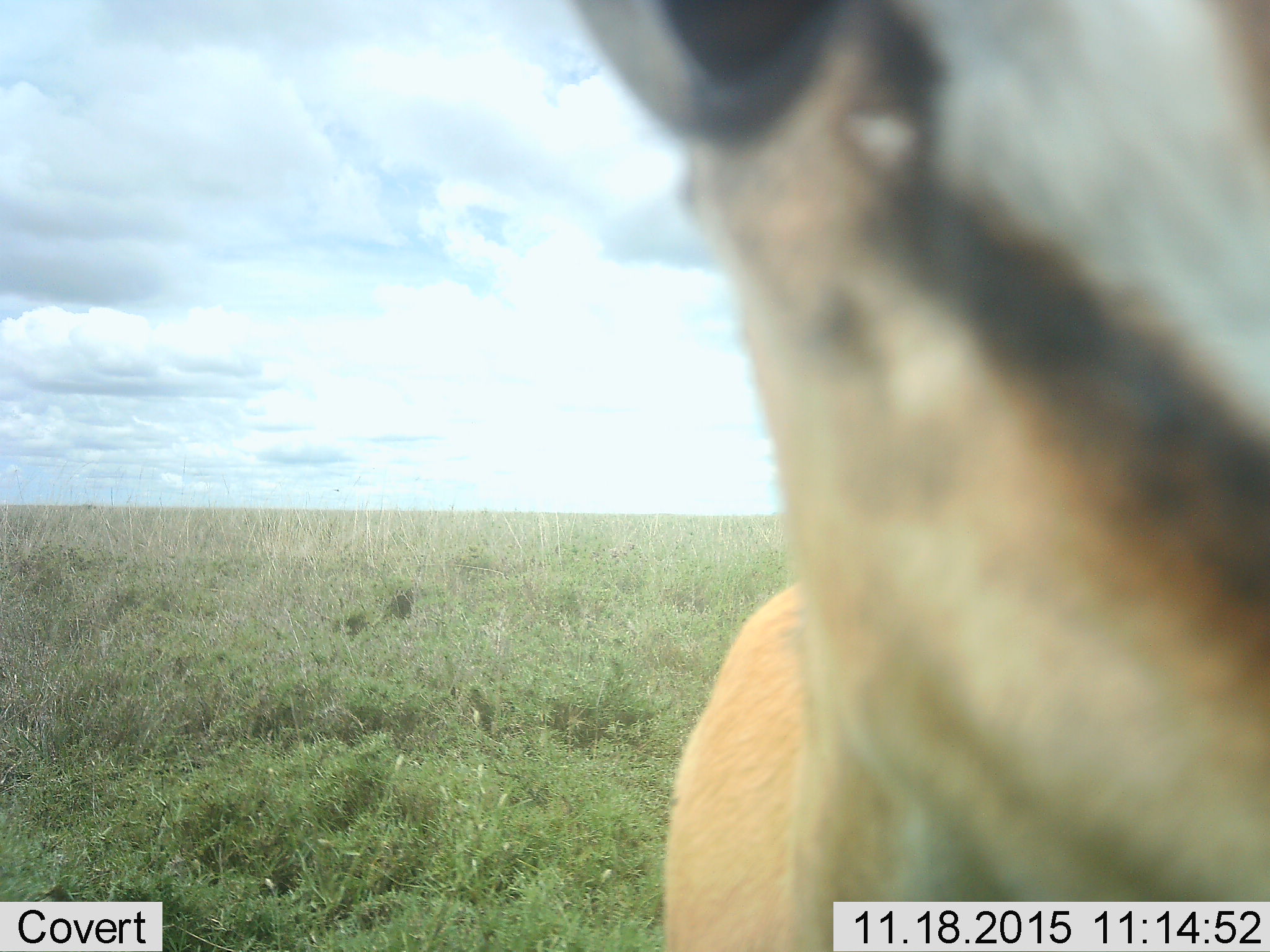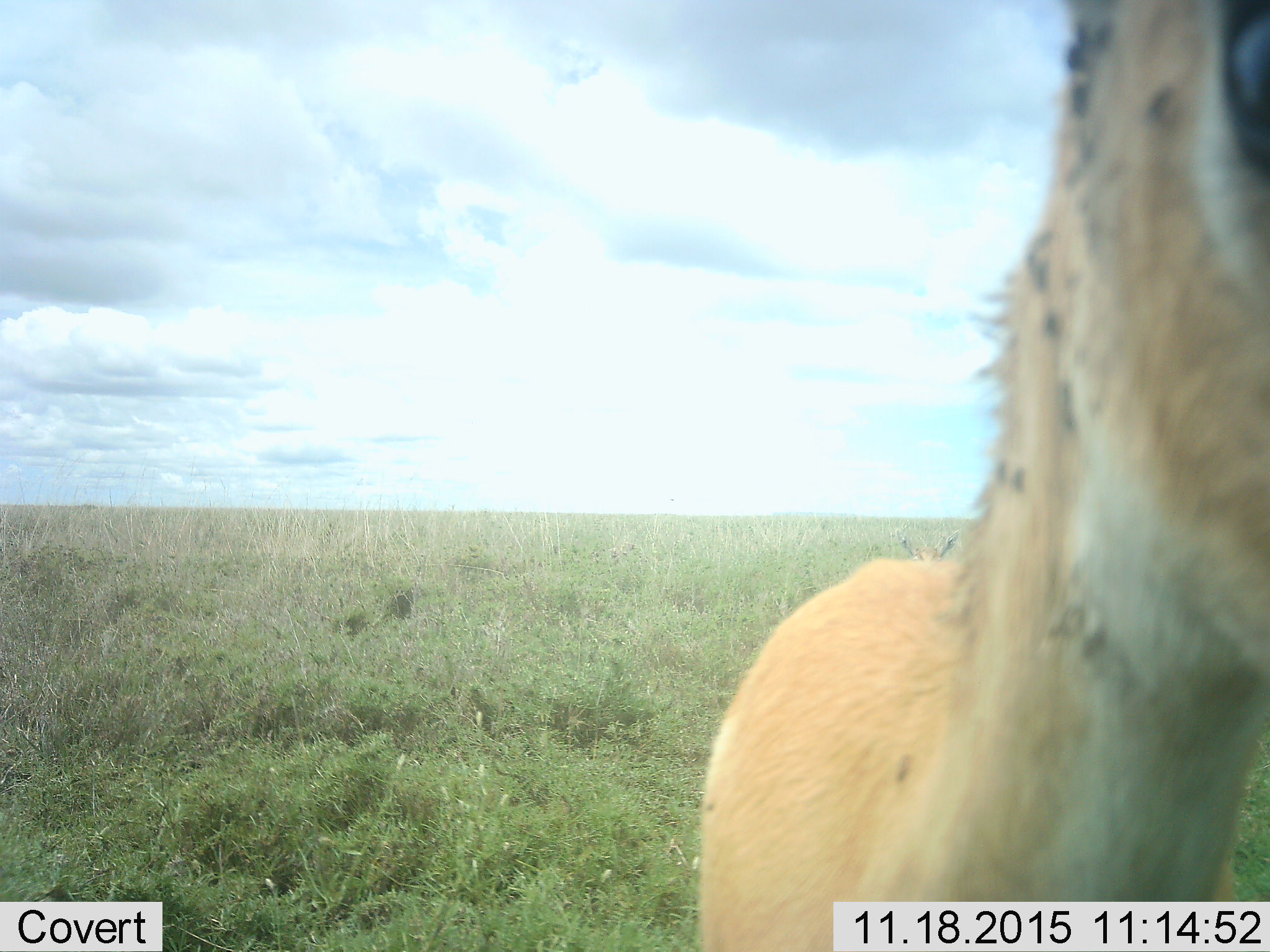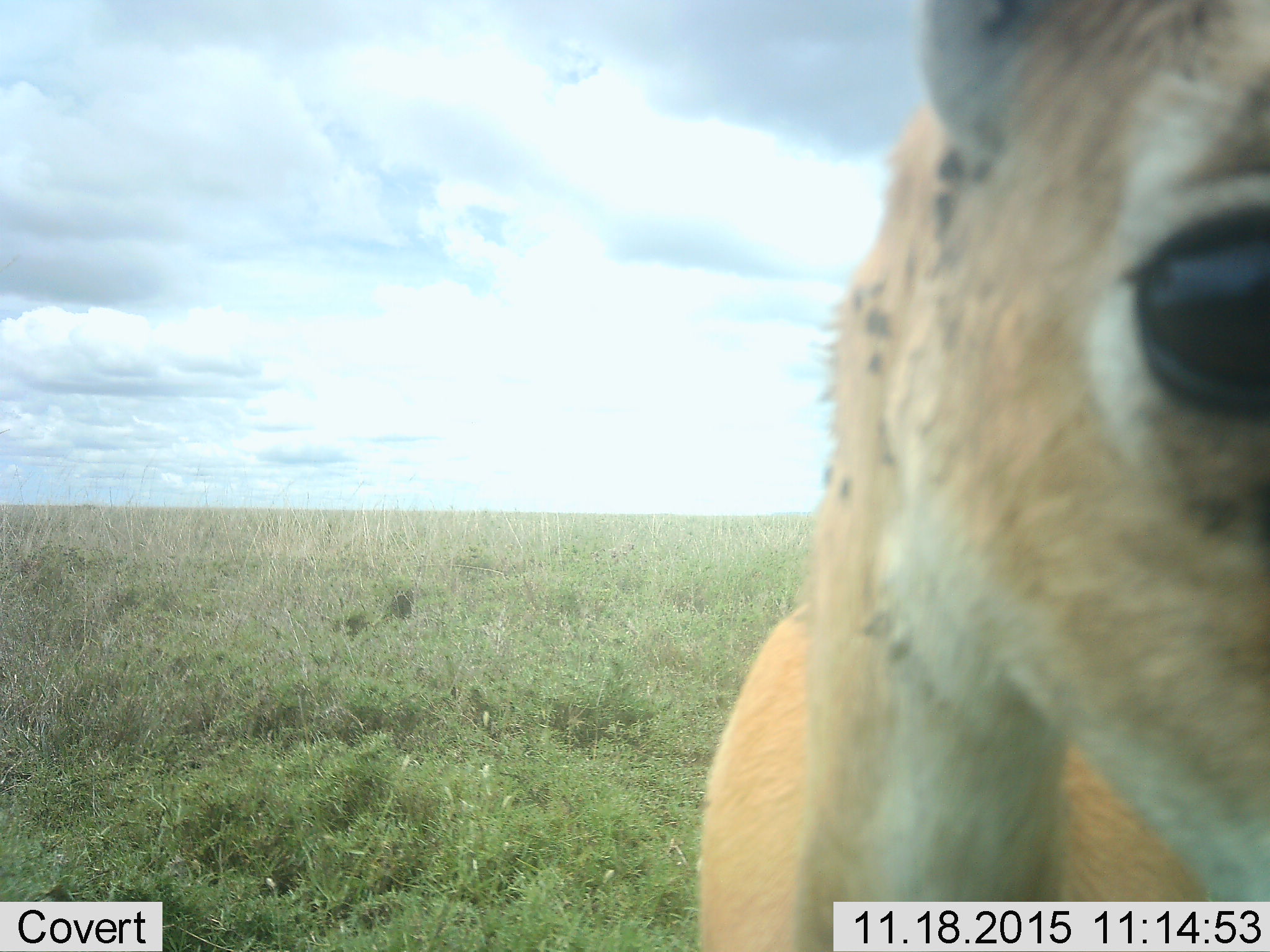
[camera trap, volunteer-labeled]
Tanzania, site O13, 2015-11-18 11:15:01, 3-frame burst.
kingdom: Animalia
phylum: Chordata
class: Mammalia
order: Artiodactyla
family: Bovidae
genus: Eudorcas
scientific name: Eudorcas thomsonii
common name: thomson's gazelle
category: gazellethomsons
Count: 1.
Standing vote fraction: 83%.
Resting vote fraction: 0%.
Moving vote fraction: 17%.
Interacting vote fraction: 17%.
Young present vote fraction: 0%.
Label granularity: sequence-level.